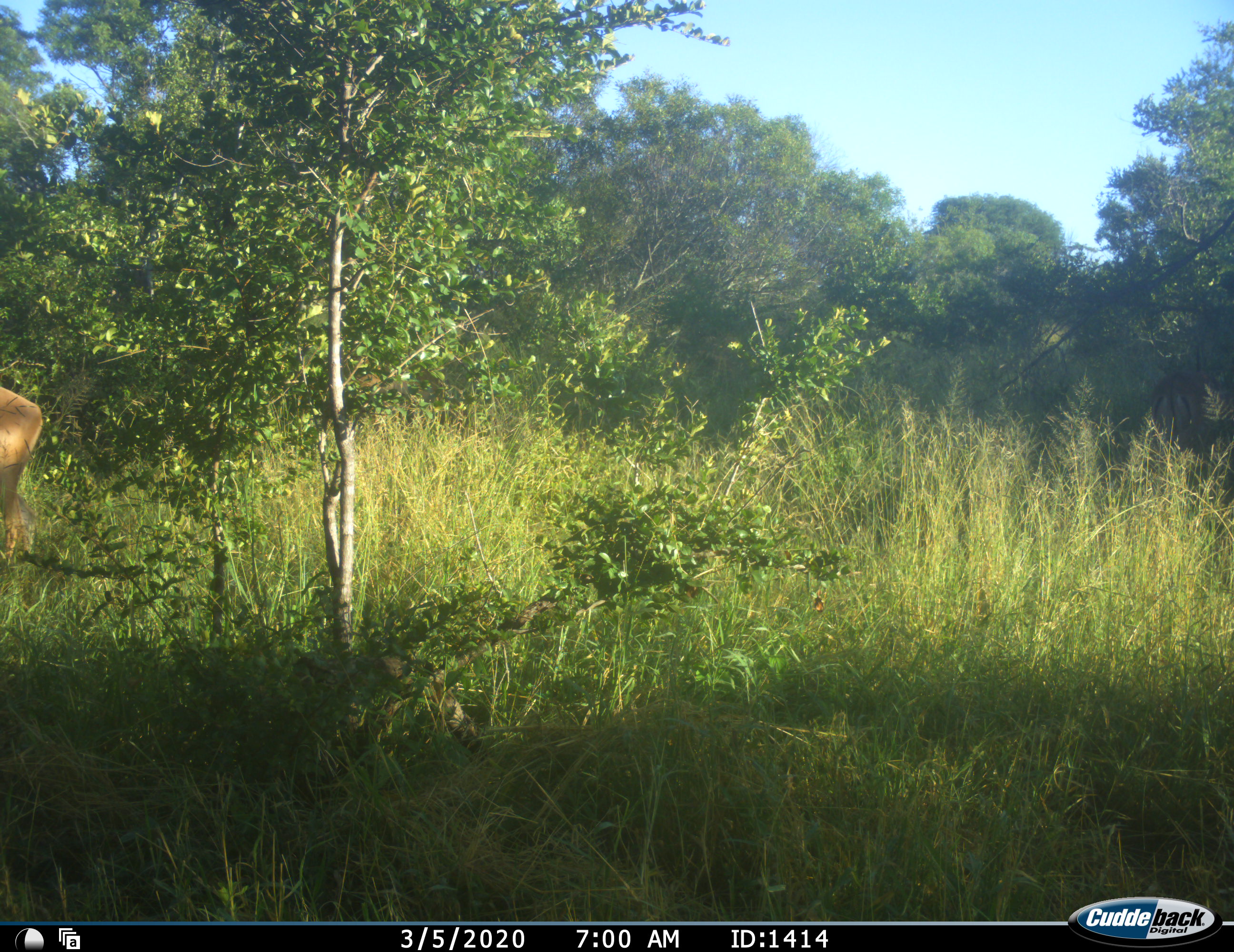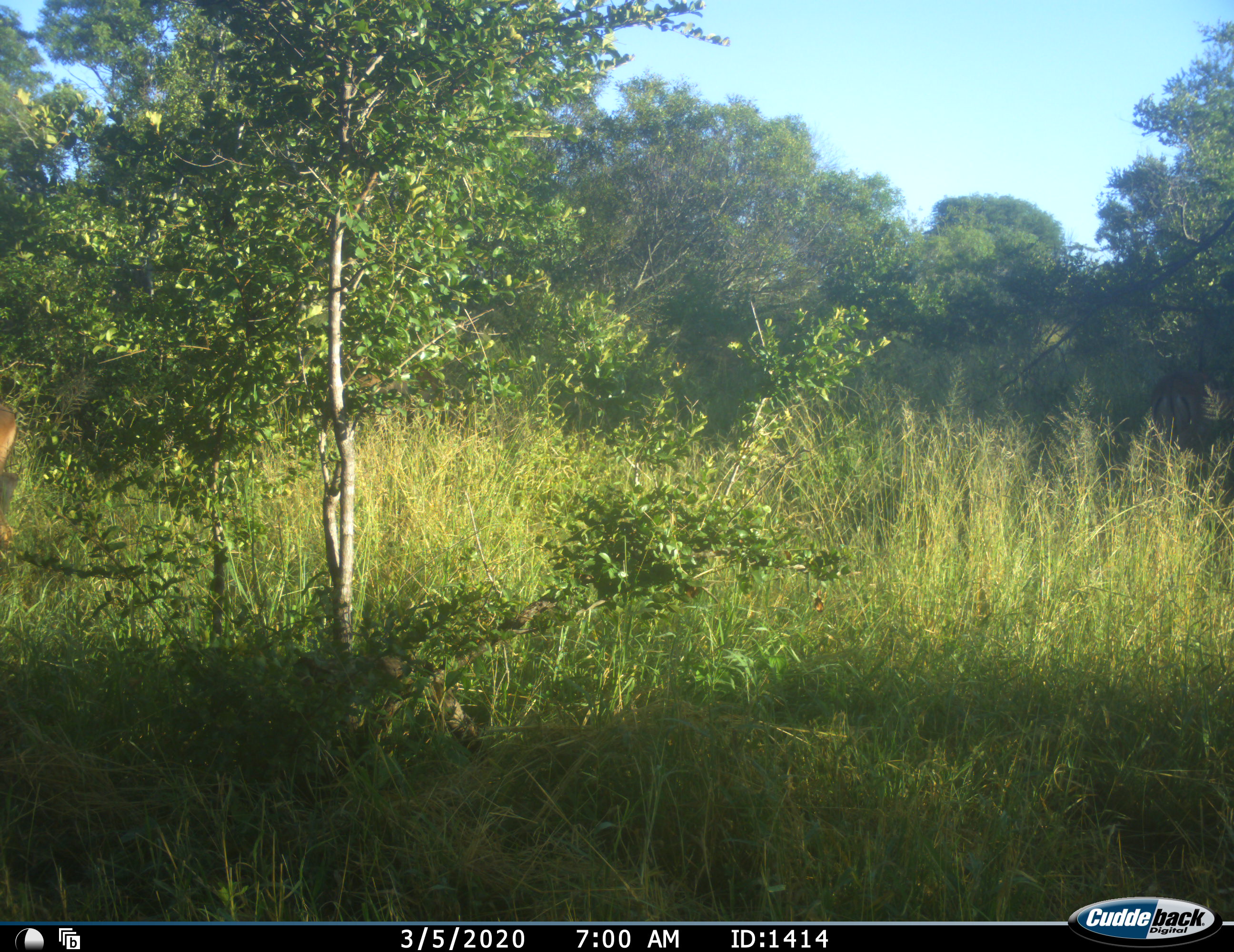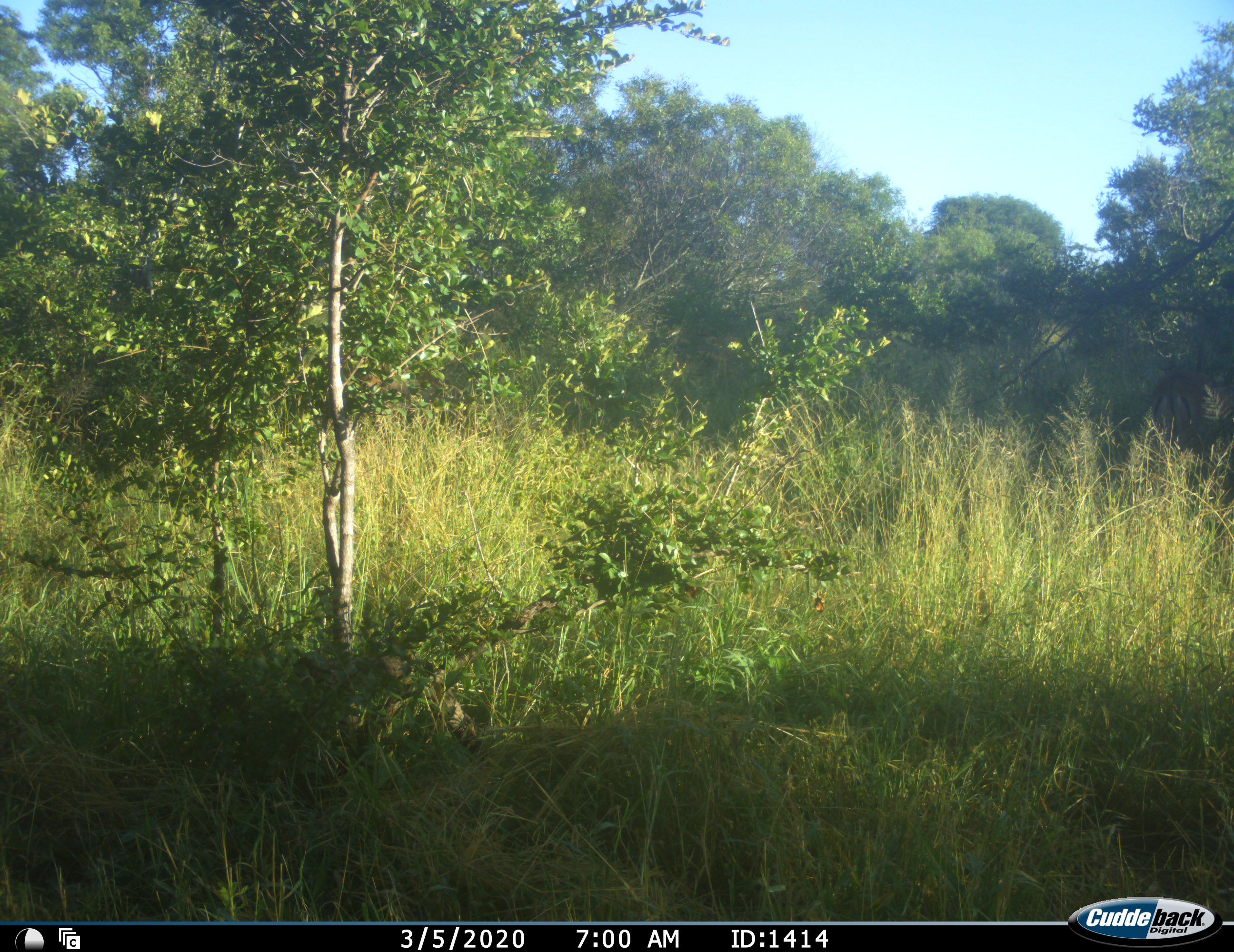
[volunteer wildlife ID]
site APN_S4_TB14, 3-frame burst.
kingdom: Animalia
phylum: Chordata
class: Mammalia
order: Artiodactyla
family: Bovidae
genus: Aepyceros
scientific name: Aepyceros melampus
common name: impala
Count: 1.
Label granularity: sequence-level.